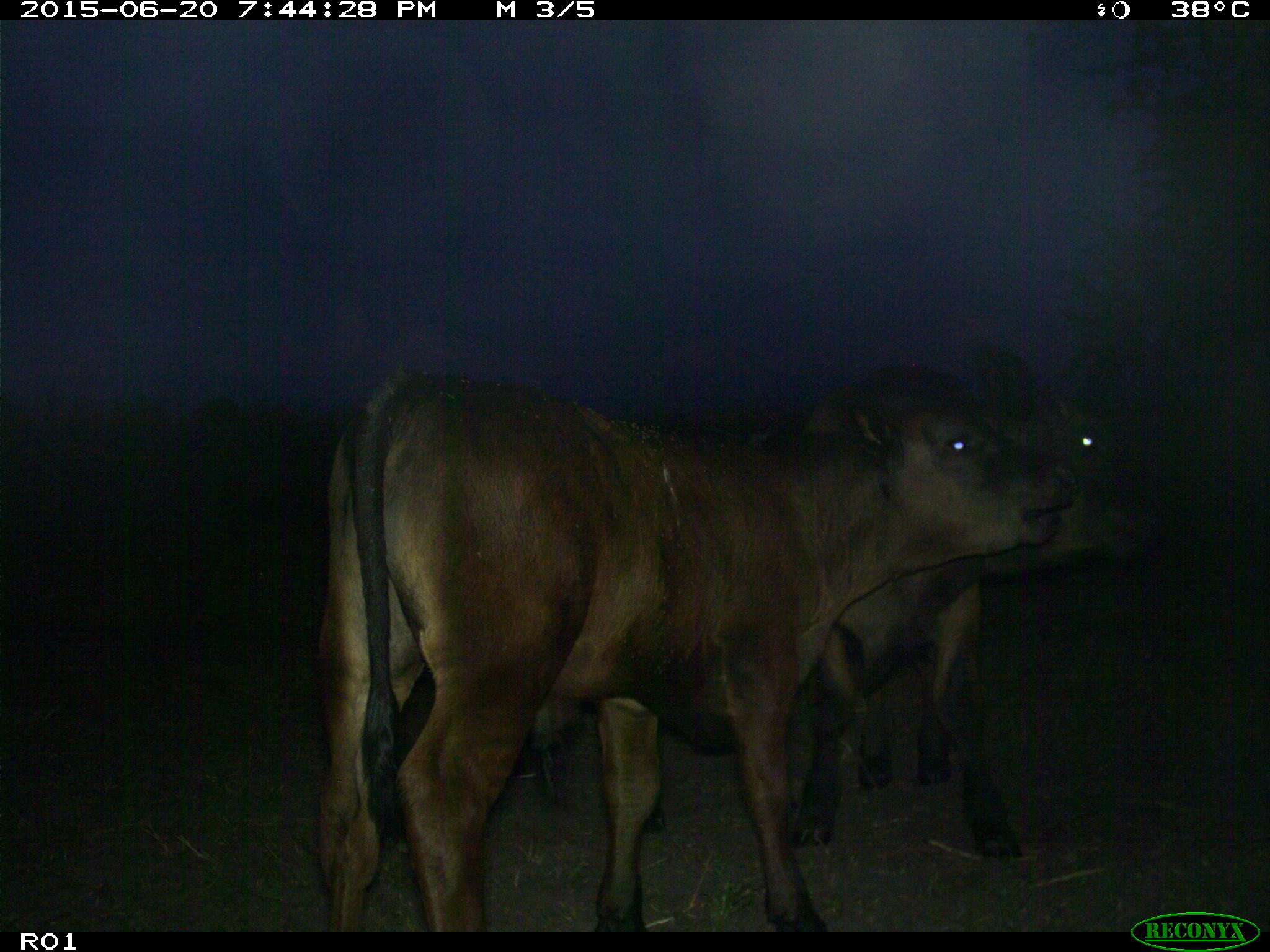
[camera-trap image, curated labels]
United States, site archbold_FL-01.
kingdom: Animalia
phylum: Chordata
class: Mammalia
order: Artiodactyla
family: Bovidae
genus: Bos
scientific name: Bos taurus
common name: domestic cow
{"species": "Bos taurus (domestic cow)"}